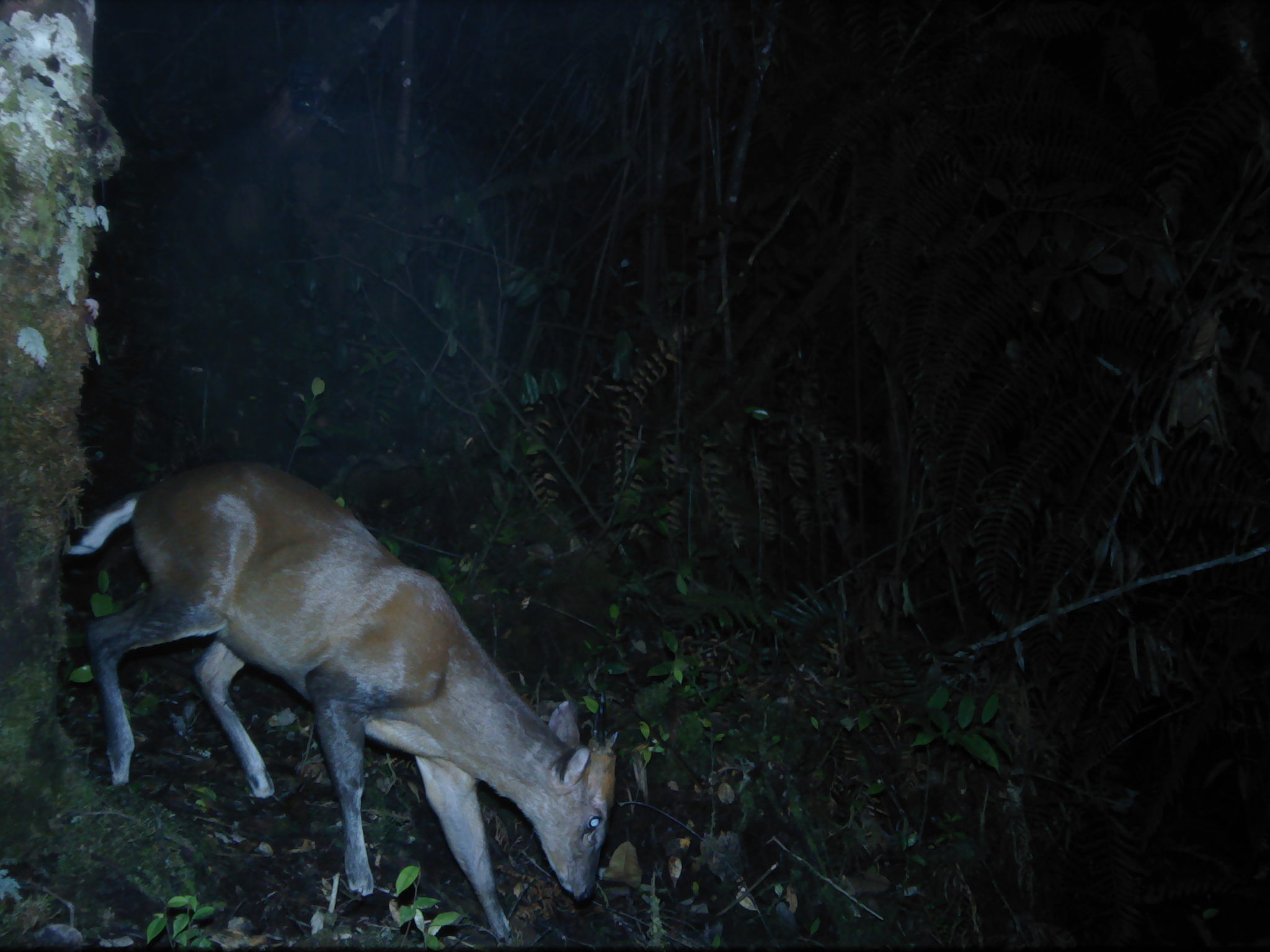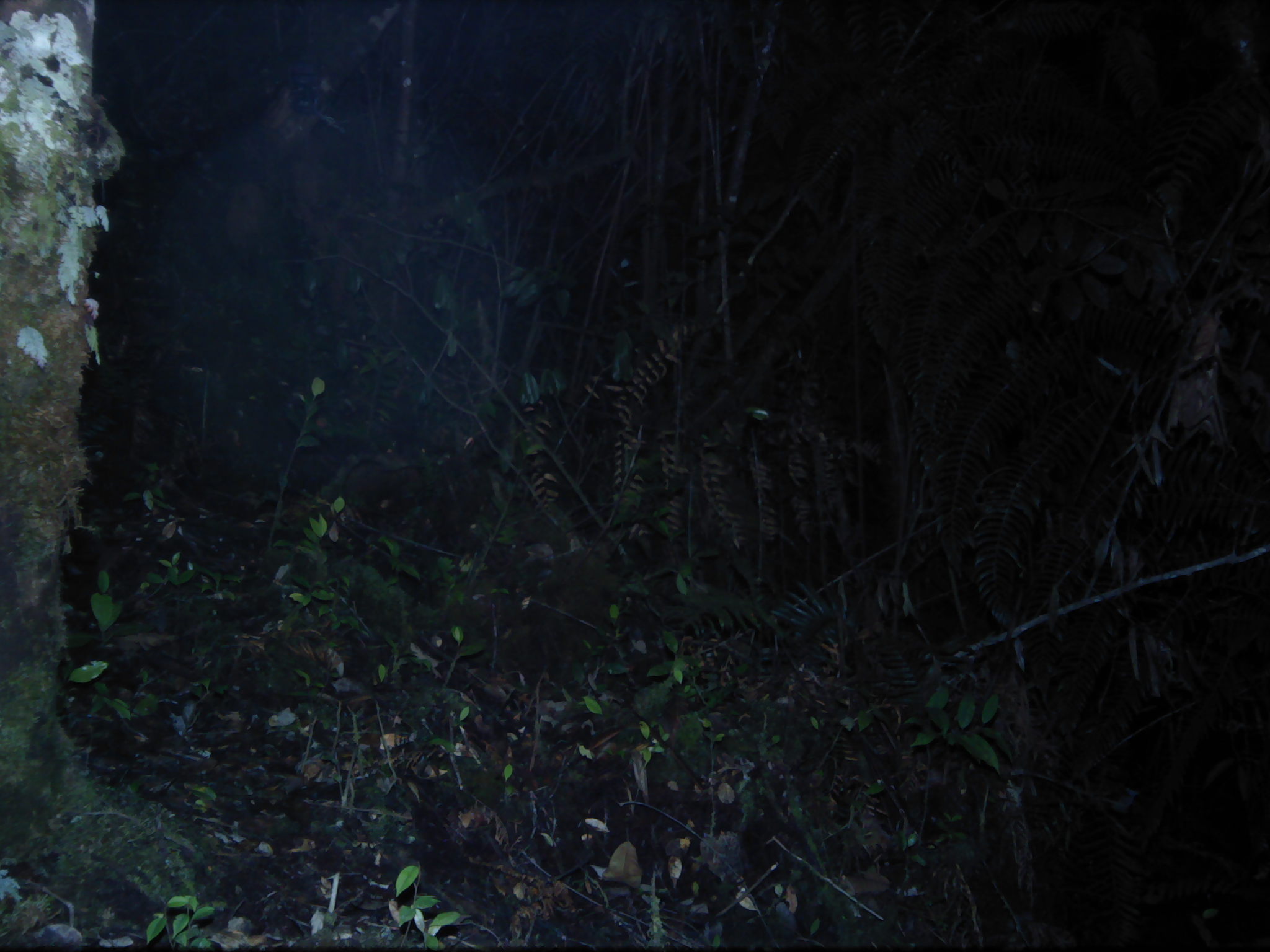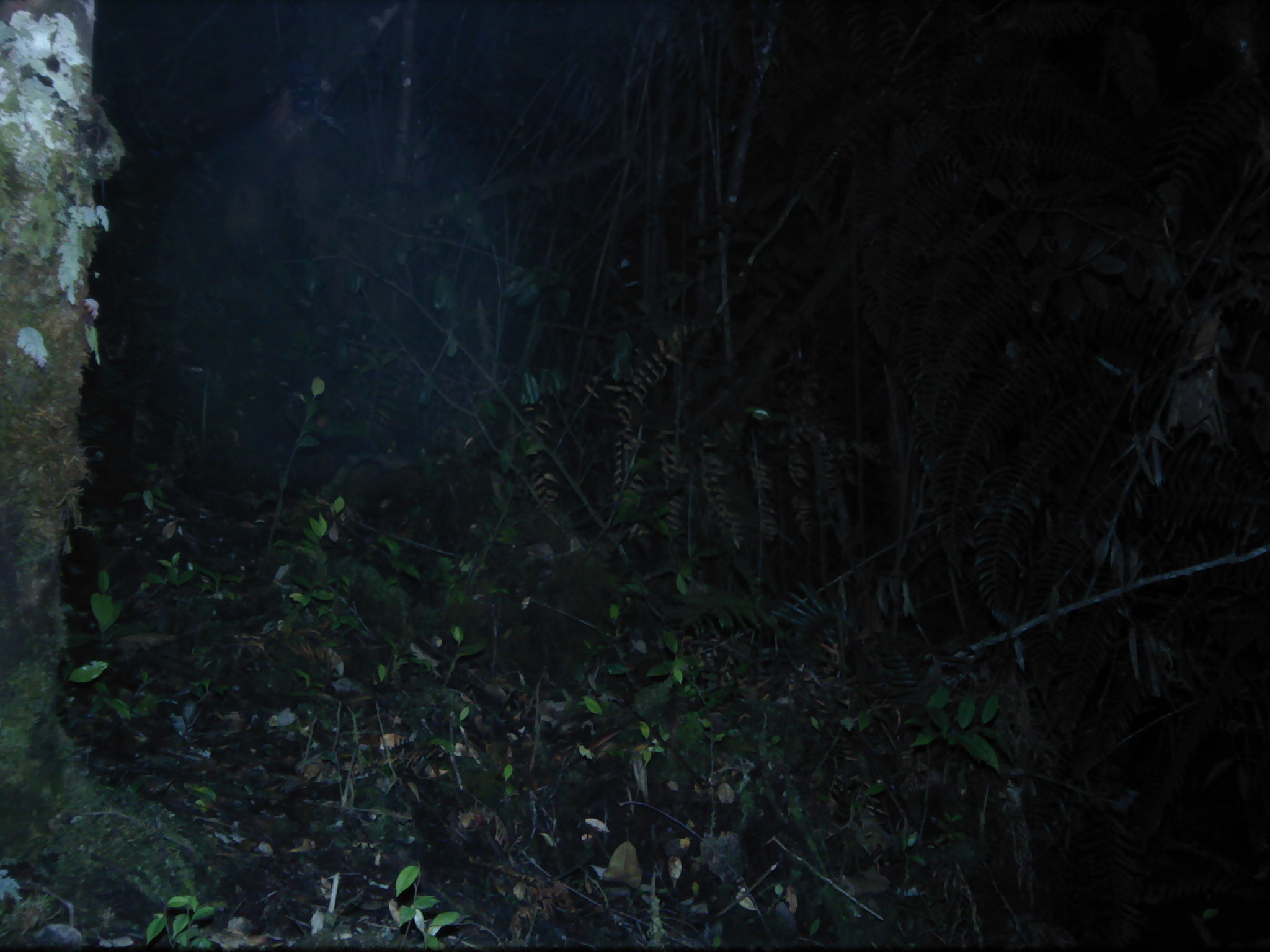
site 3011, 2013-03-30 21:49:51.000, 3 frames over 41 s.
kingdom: Animalia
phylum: Chordata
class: Mammalia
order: Artiodactyla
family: Cervidae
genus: Muntiacus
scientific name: Muntiacus muntjak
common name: southern red muntjac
Muntiacus muntjak (southern red muntjac), count 1.